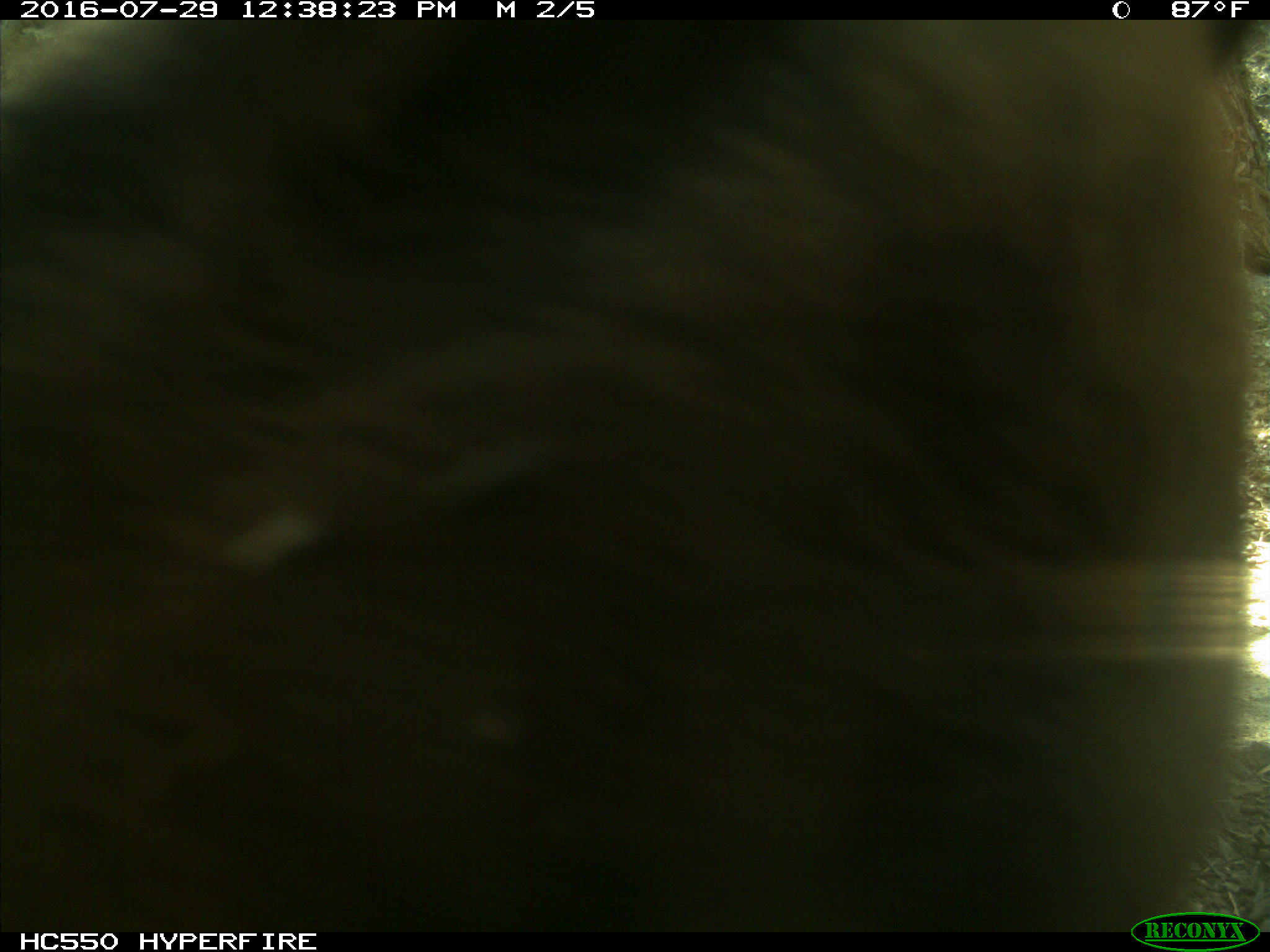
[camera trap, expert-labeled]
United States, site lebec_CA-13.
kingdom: Animalia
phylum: Chordata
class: Mammalia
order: Carnivora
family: Ursidae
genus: Ursus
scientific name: Ursus americanus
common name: american black bear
Ursus americanus (american black bear).